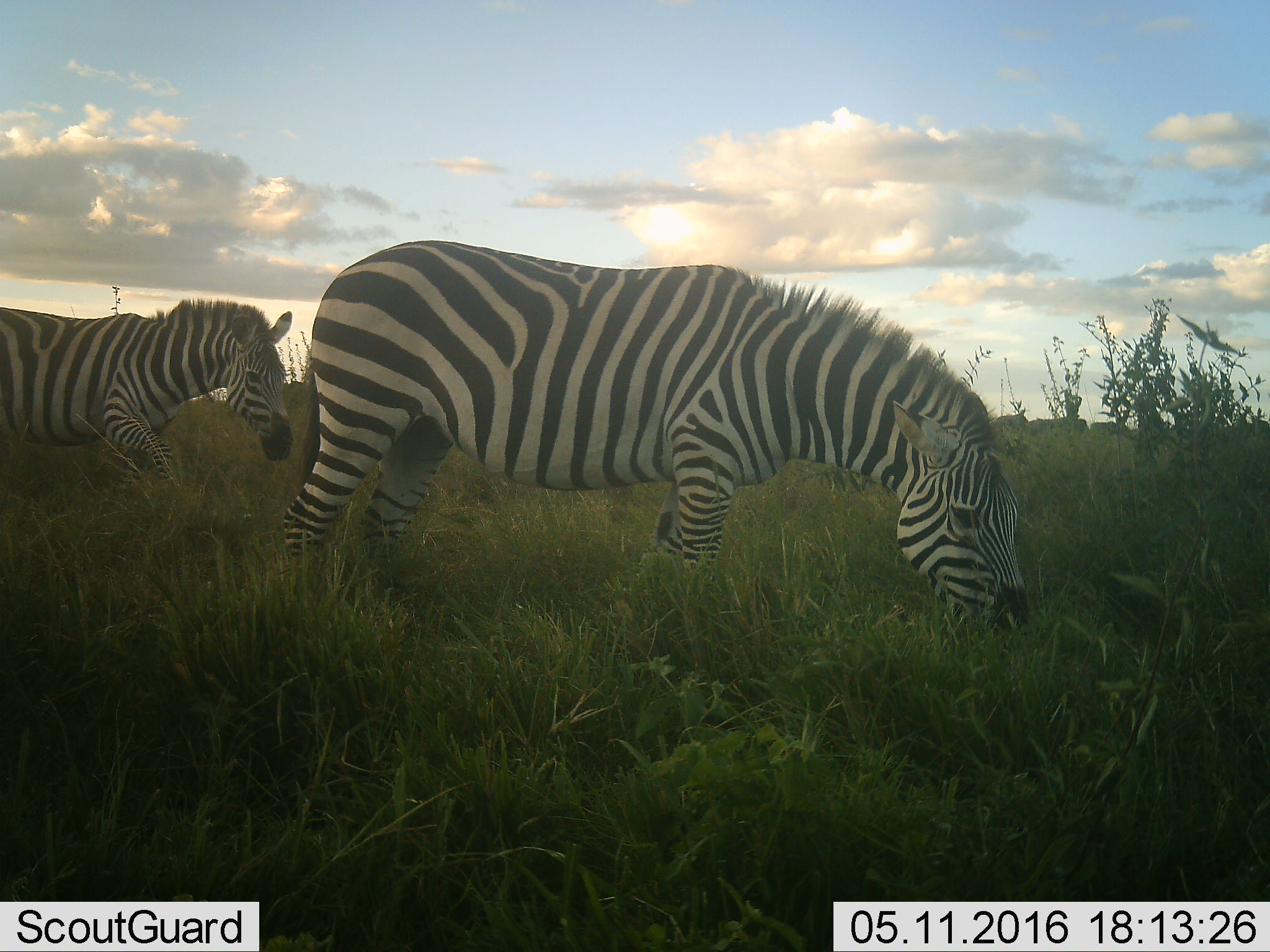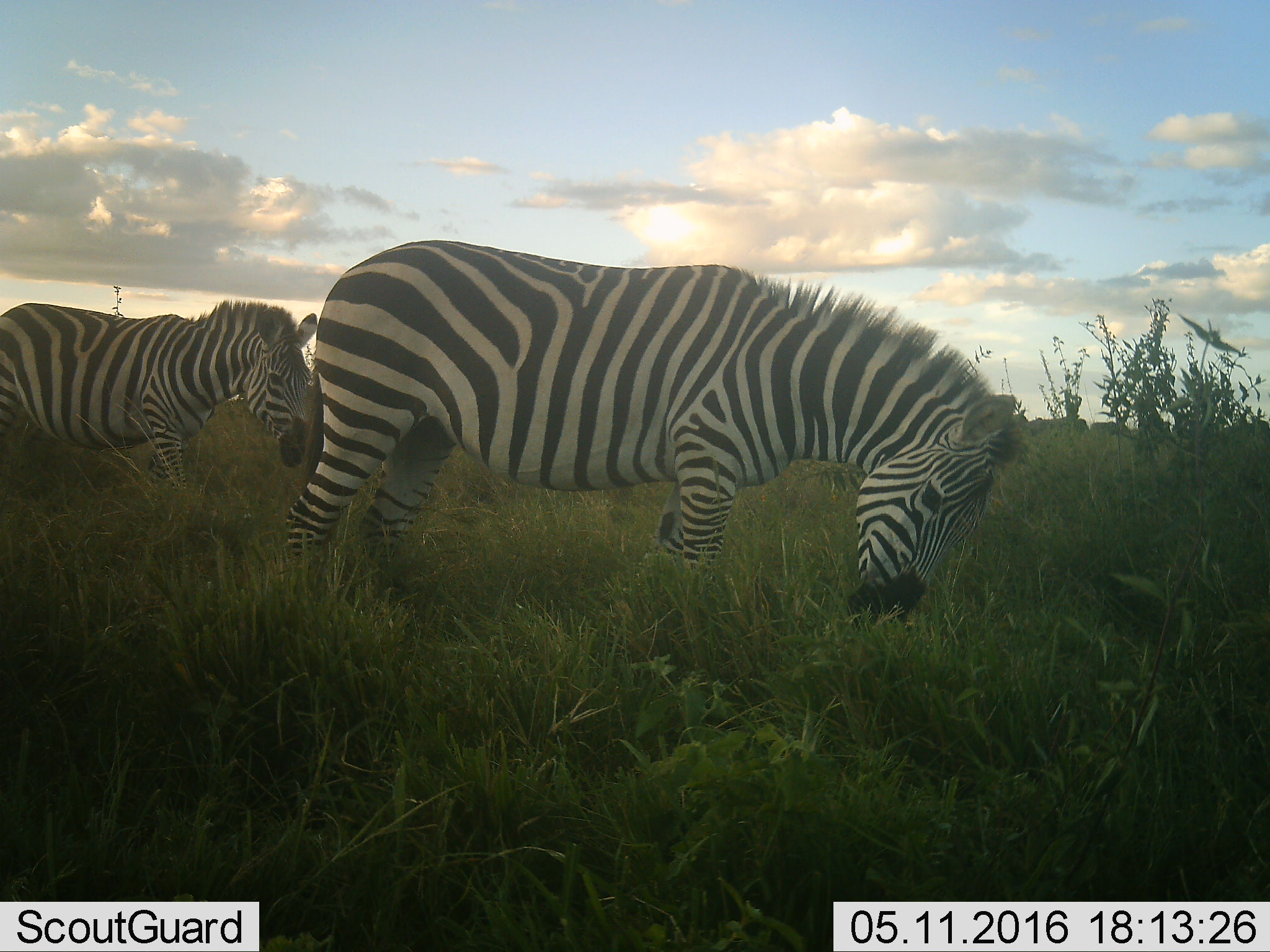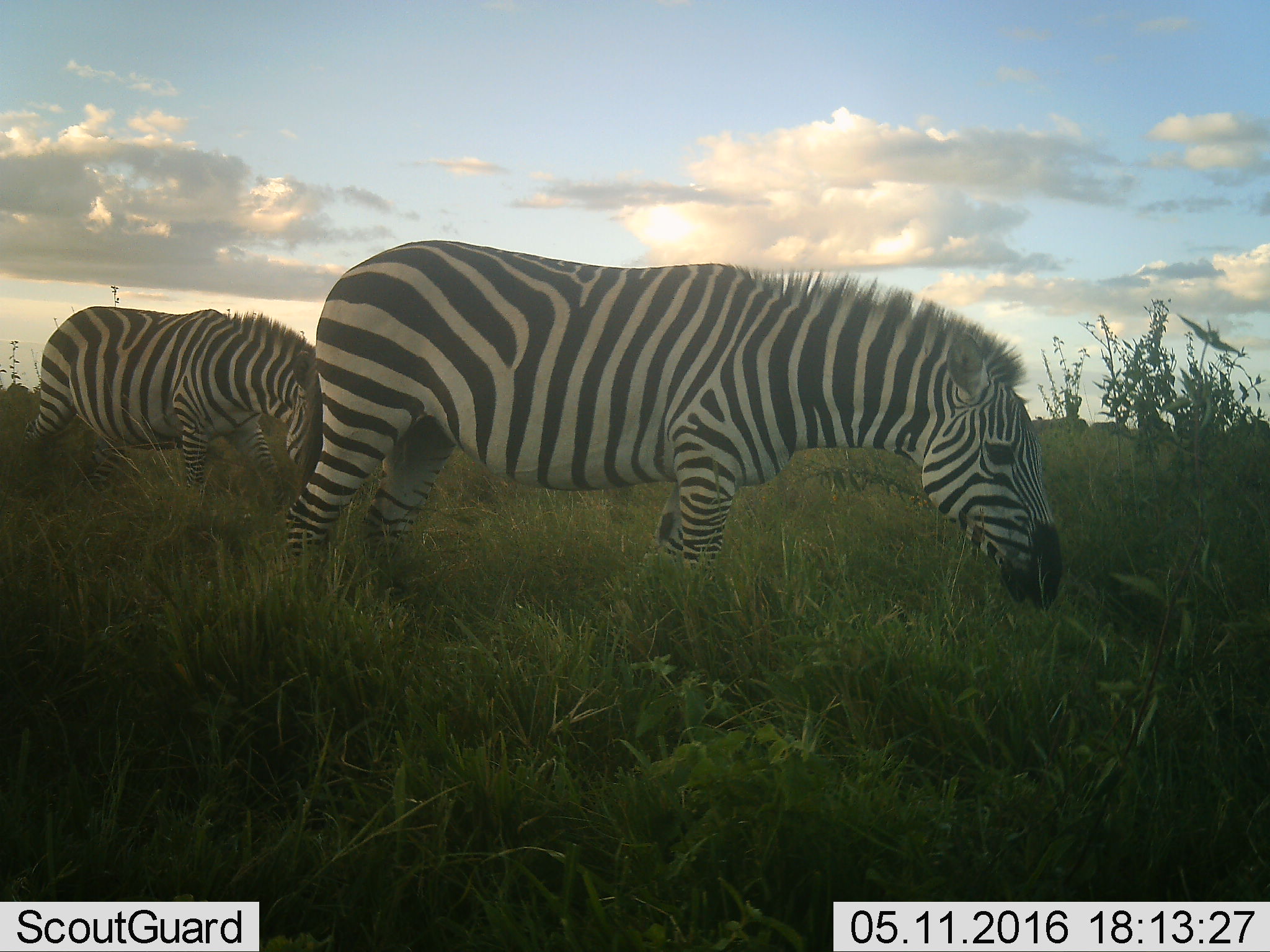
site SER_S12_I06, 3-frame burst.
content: unidentified animal